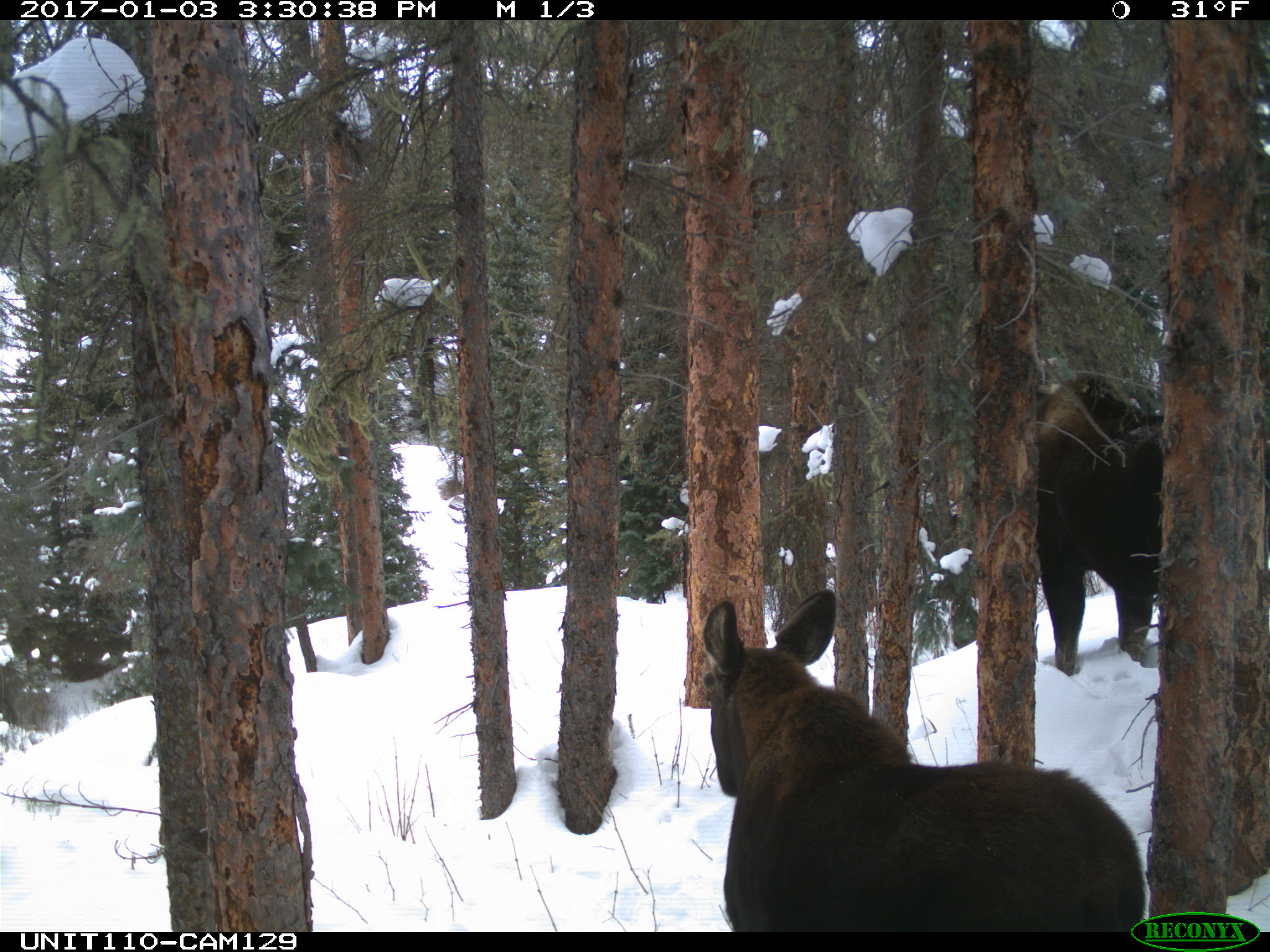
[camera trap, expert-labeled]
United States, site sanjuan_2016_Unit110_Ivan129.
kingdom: Animalia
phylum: Chordata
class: Mammalia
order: Artiodactyla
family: Cervidae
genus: Alces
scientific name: Alces alces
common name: moose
Alces alces (moose).